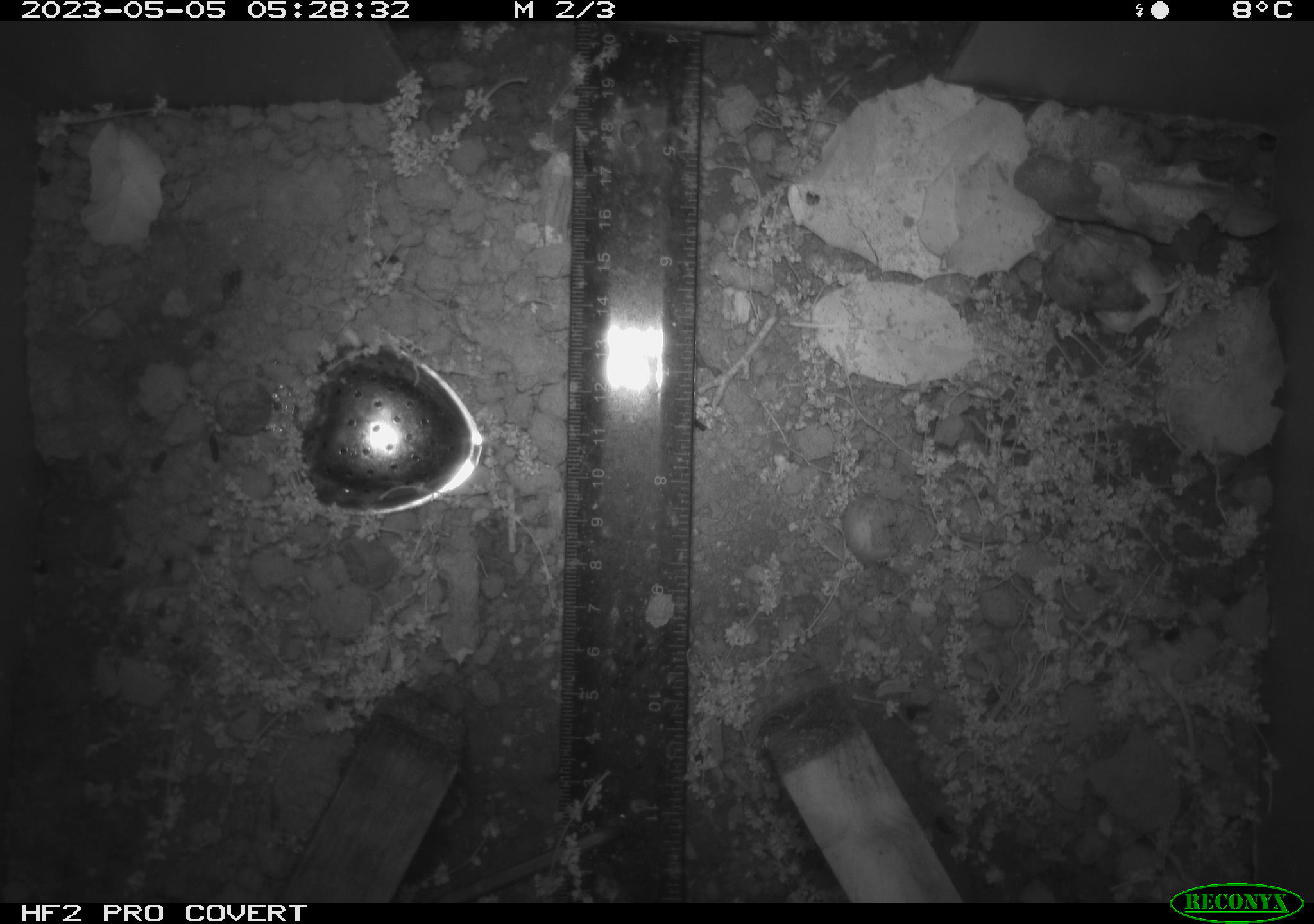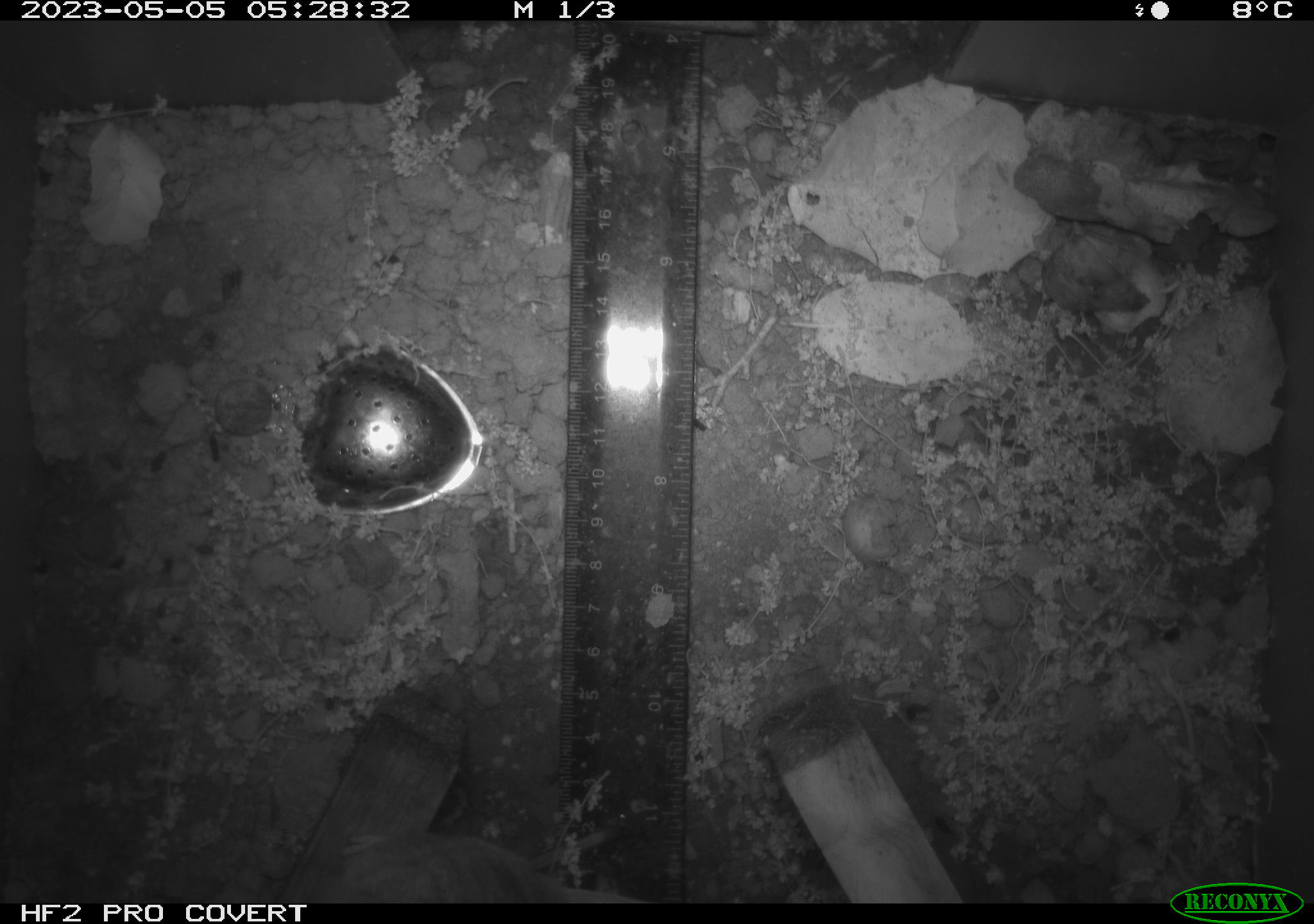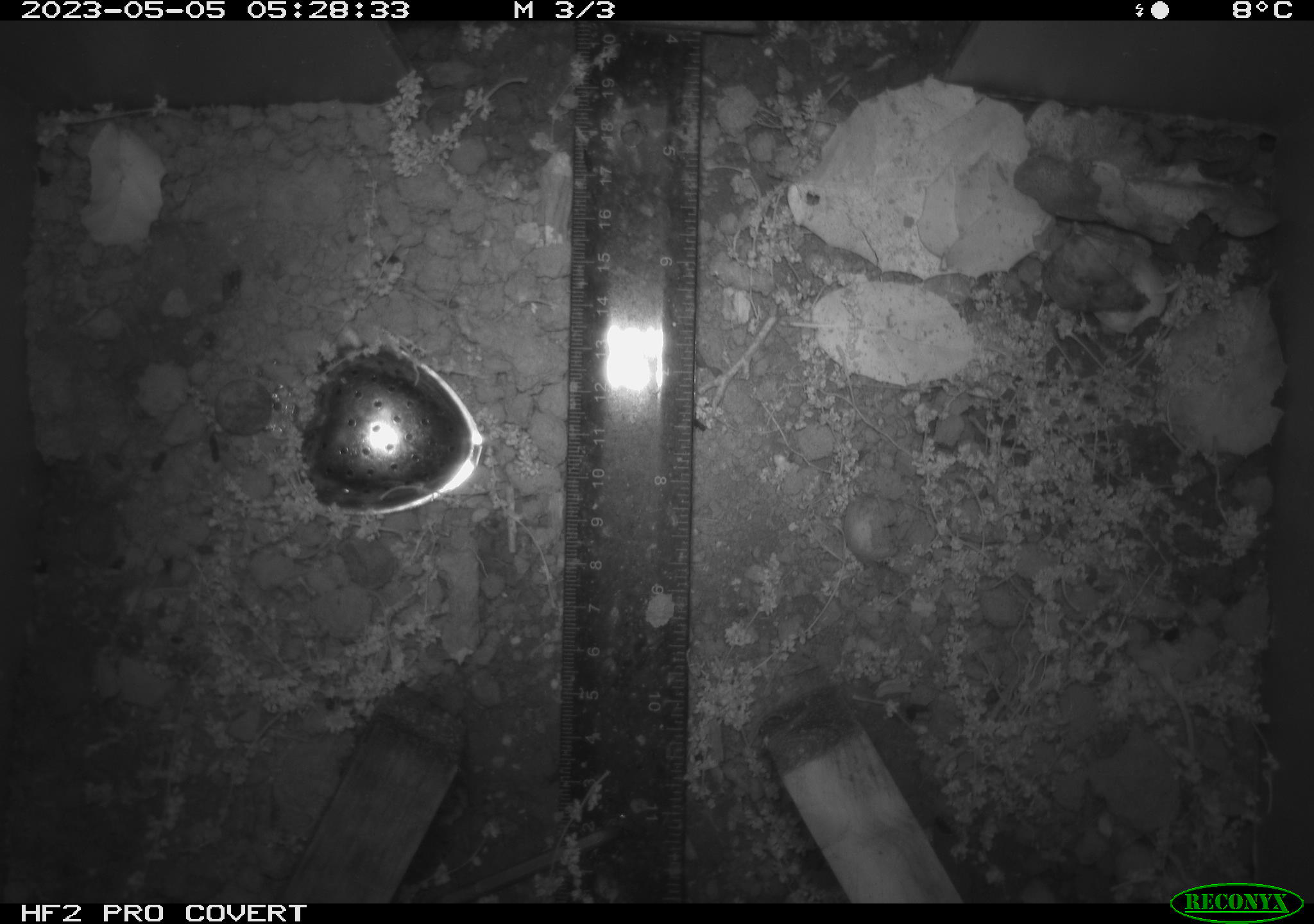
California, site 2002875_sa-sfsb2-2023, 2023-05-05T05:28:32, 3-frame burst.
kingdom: Animalia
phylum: Chordata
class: Mammalia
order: Rodentia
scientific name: Rodentia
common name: mouse species